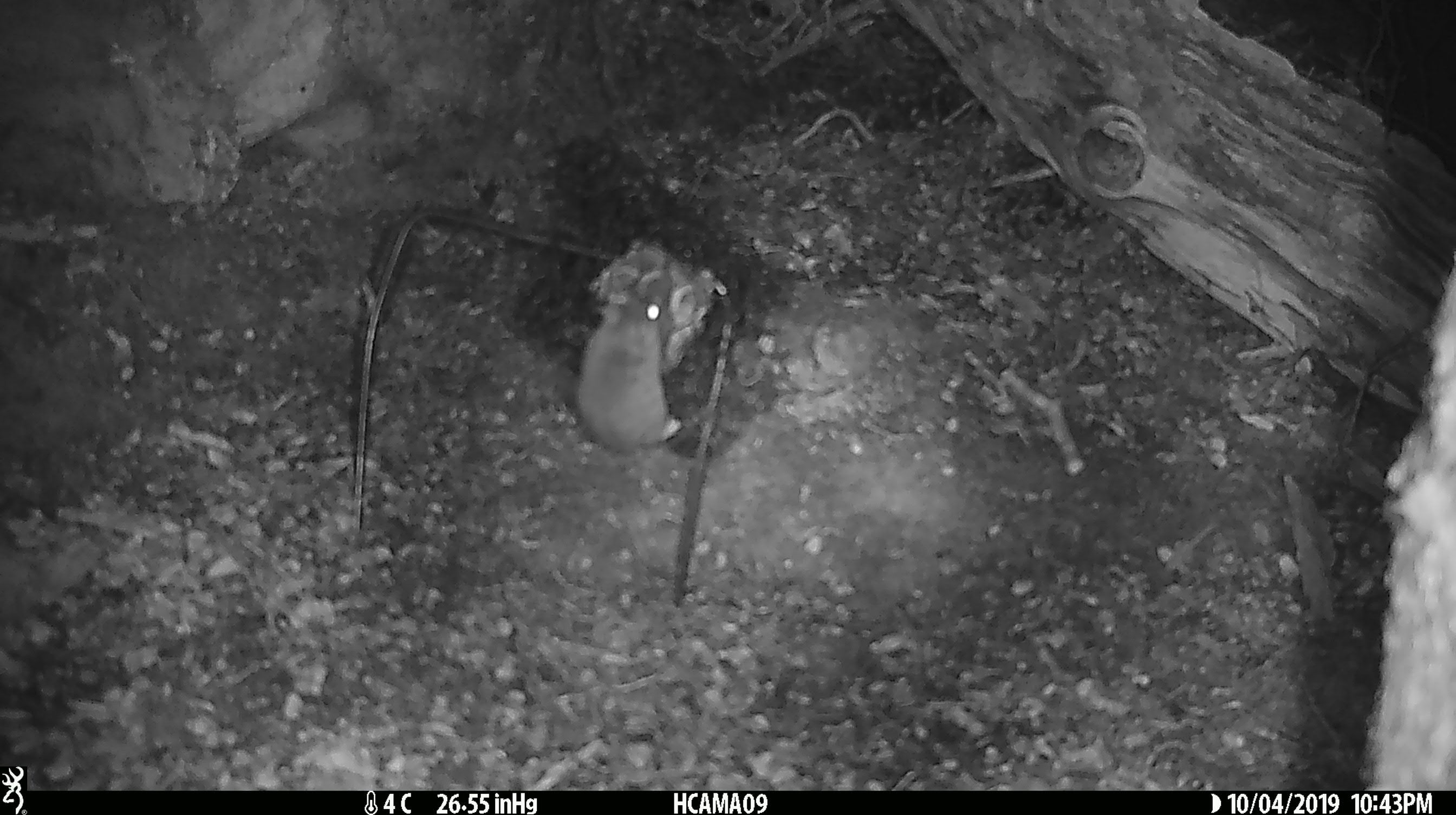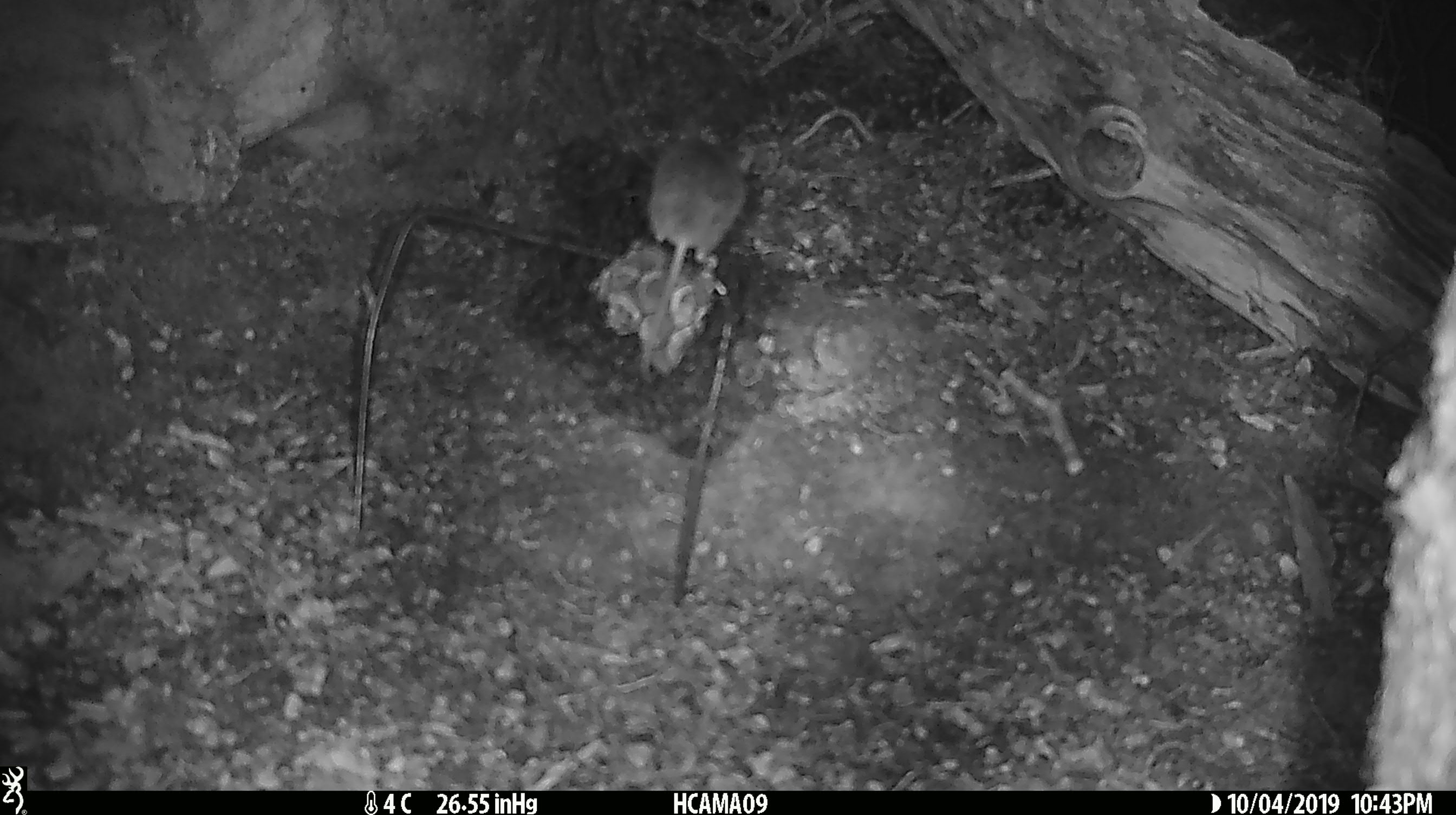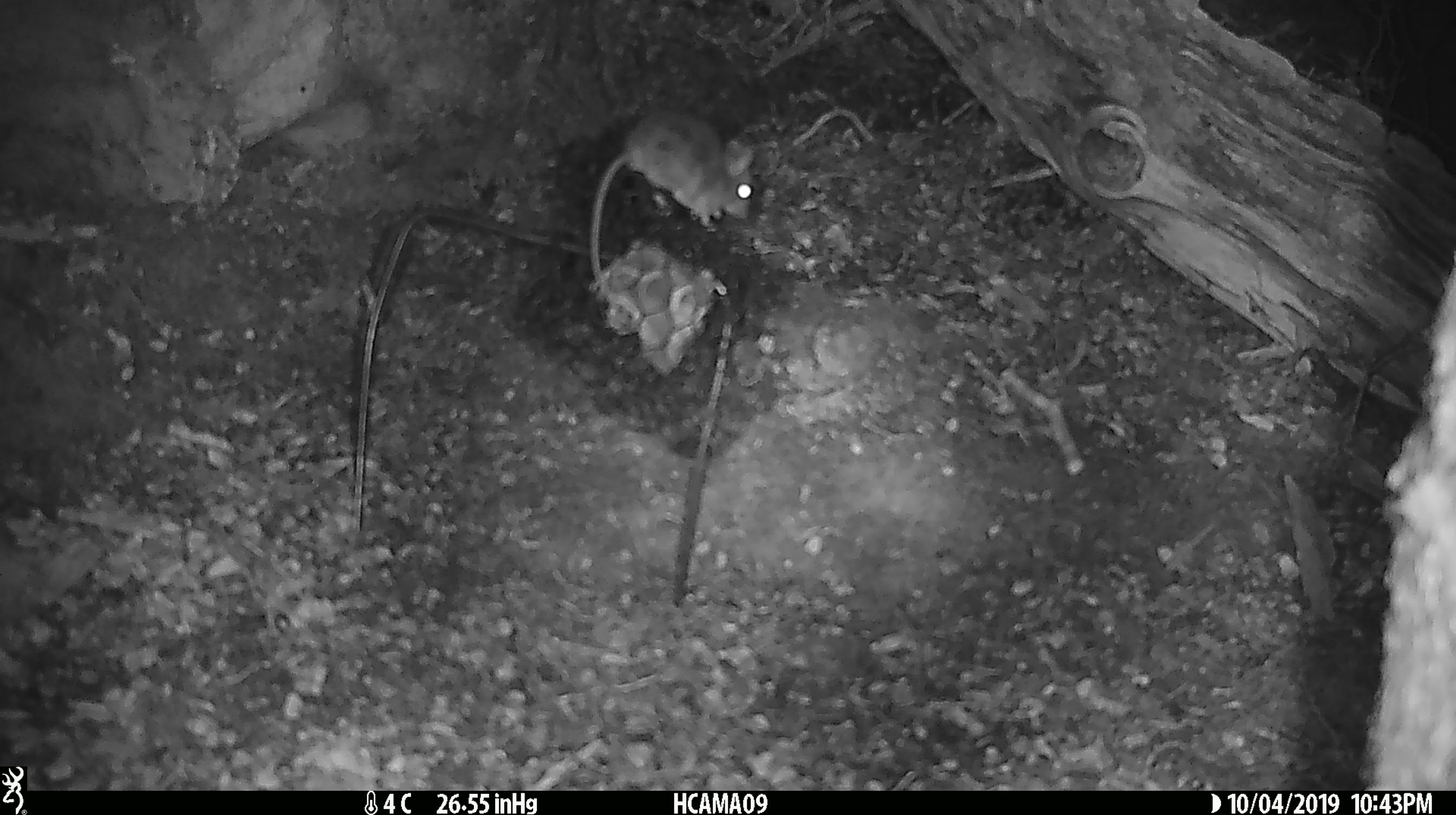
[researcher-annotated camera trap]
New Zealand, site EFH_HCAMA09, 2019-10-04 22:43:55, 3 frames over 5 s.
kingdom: Animalia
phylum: Chordata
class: Mammalia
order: Rodentia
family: Muridae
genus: Mus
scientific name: Mus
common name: mouse